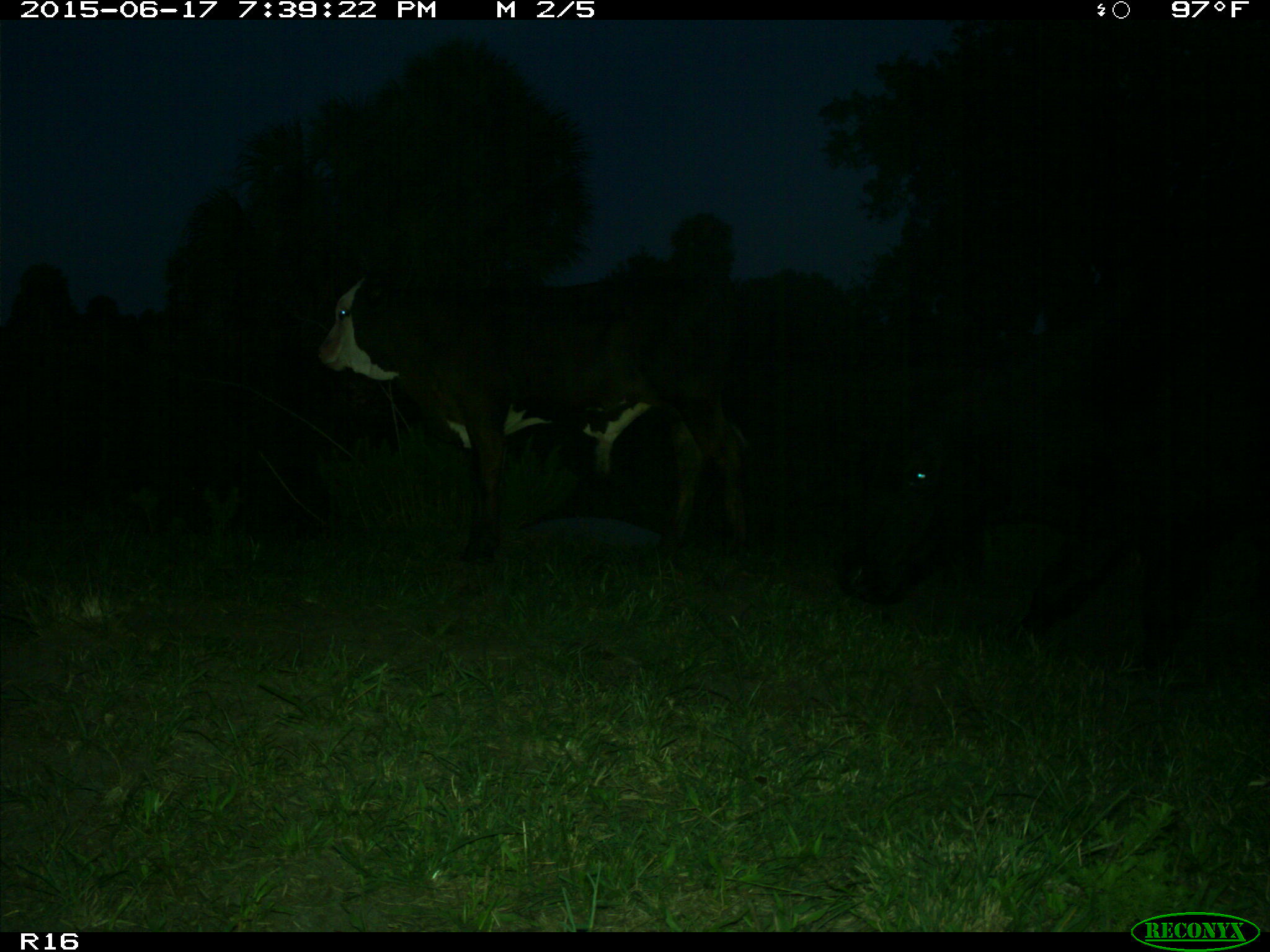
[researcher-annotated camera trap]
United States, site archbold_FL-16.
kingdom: Animalia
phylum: Chordata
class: Mammalia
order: Artiodactyla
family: Bovidae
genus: Bos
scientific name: Bos taurus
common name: domestic cow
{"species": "Bos taurus (domestic cow)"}